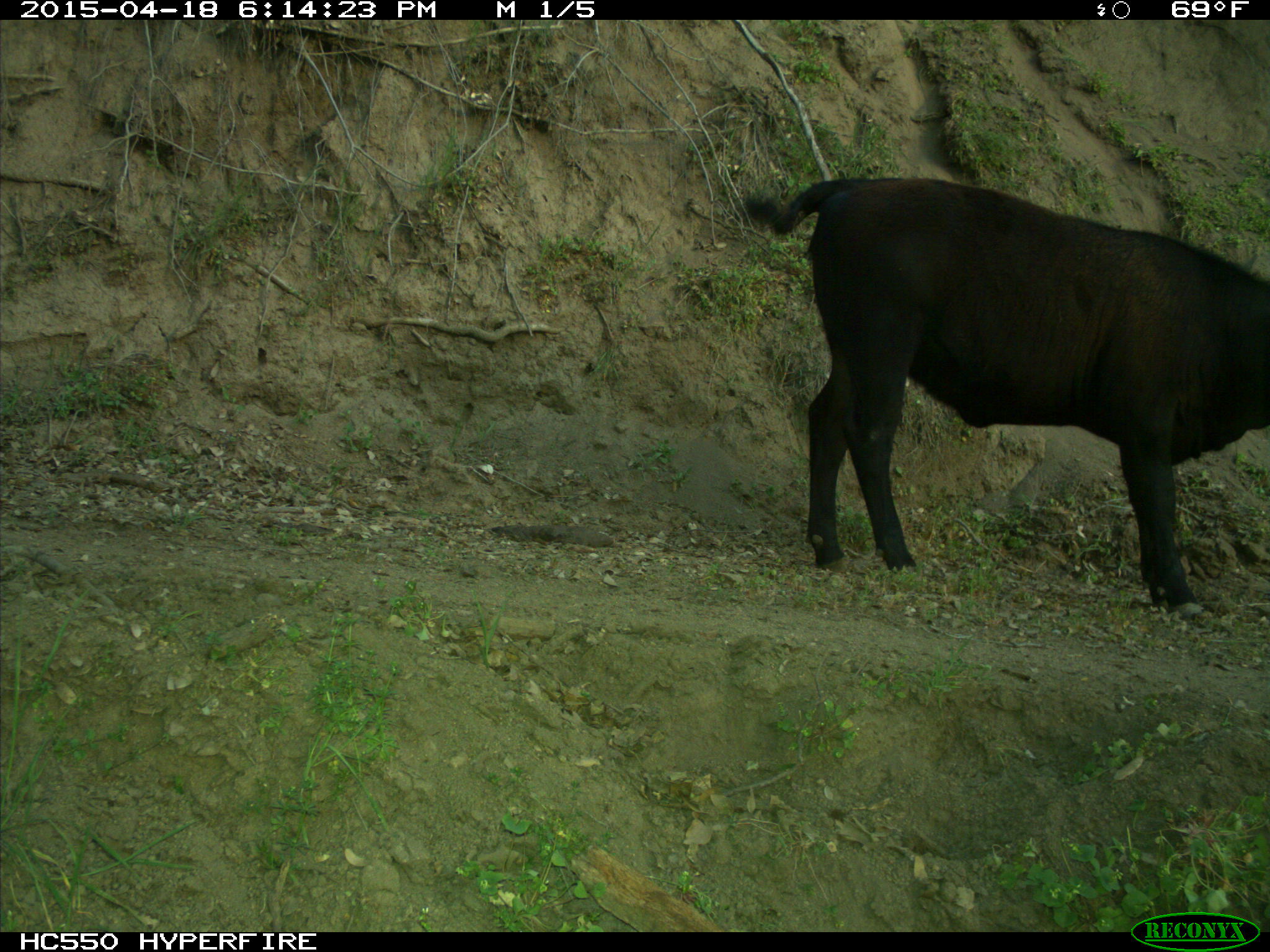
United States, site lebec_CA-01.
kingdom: Animalia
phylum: Chordata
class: Mammalia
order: Artiodactyla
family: Bovidae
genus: Bos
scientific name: Bos taurus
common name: domestic cow